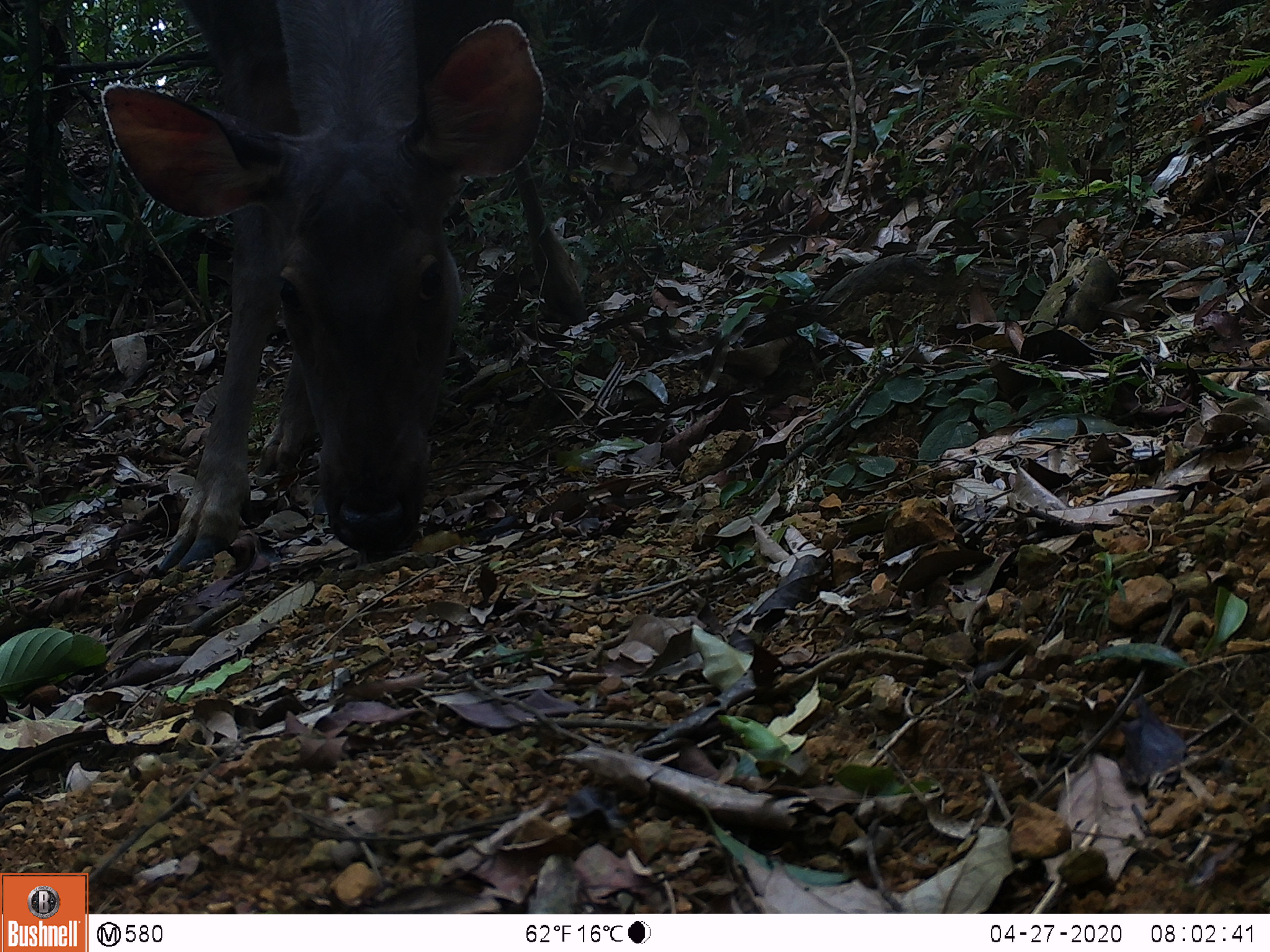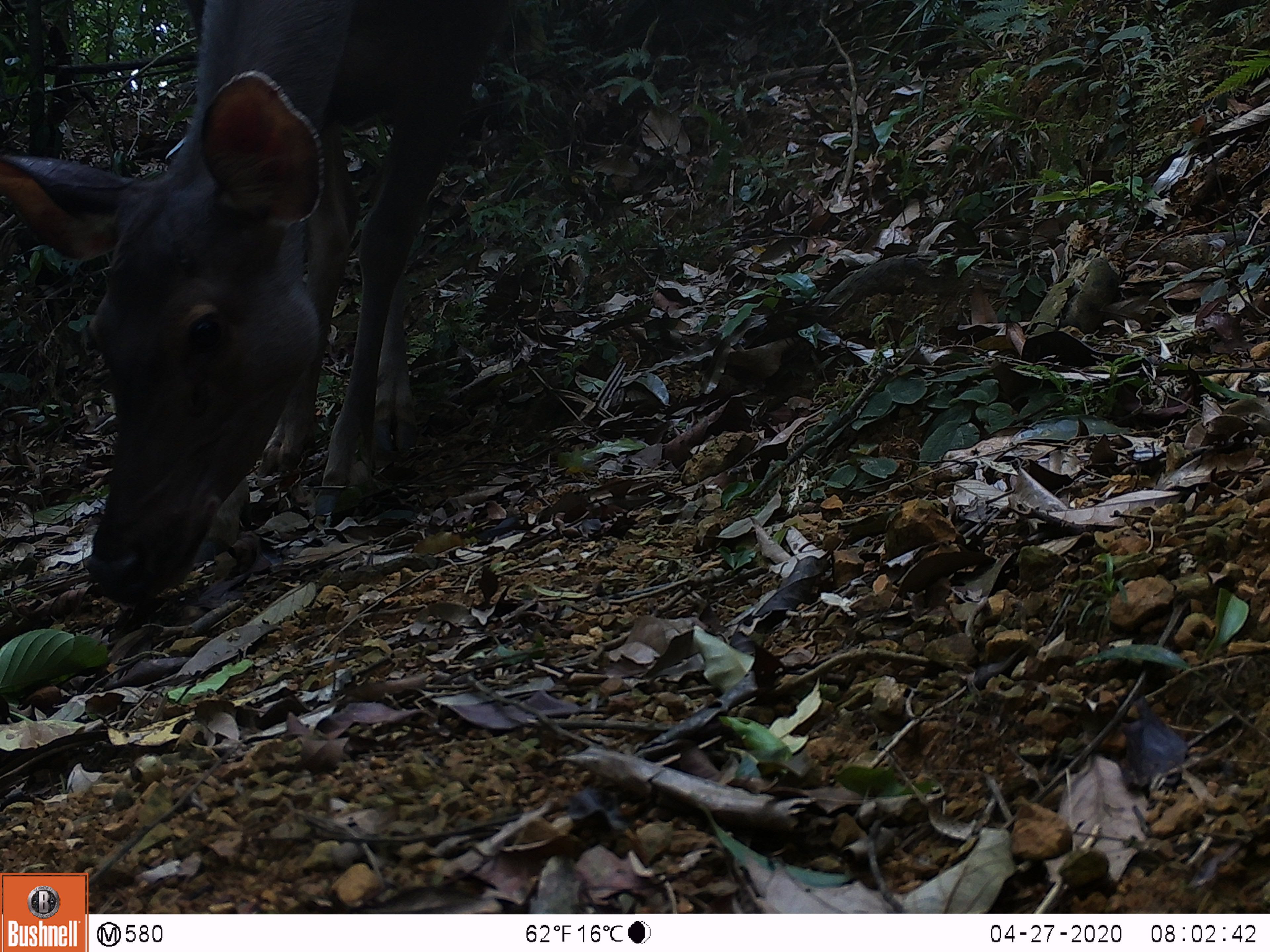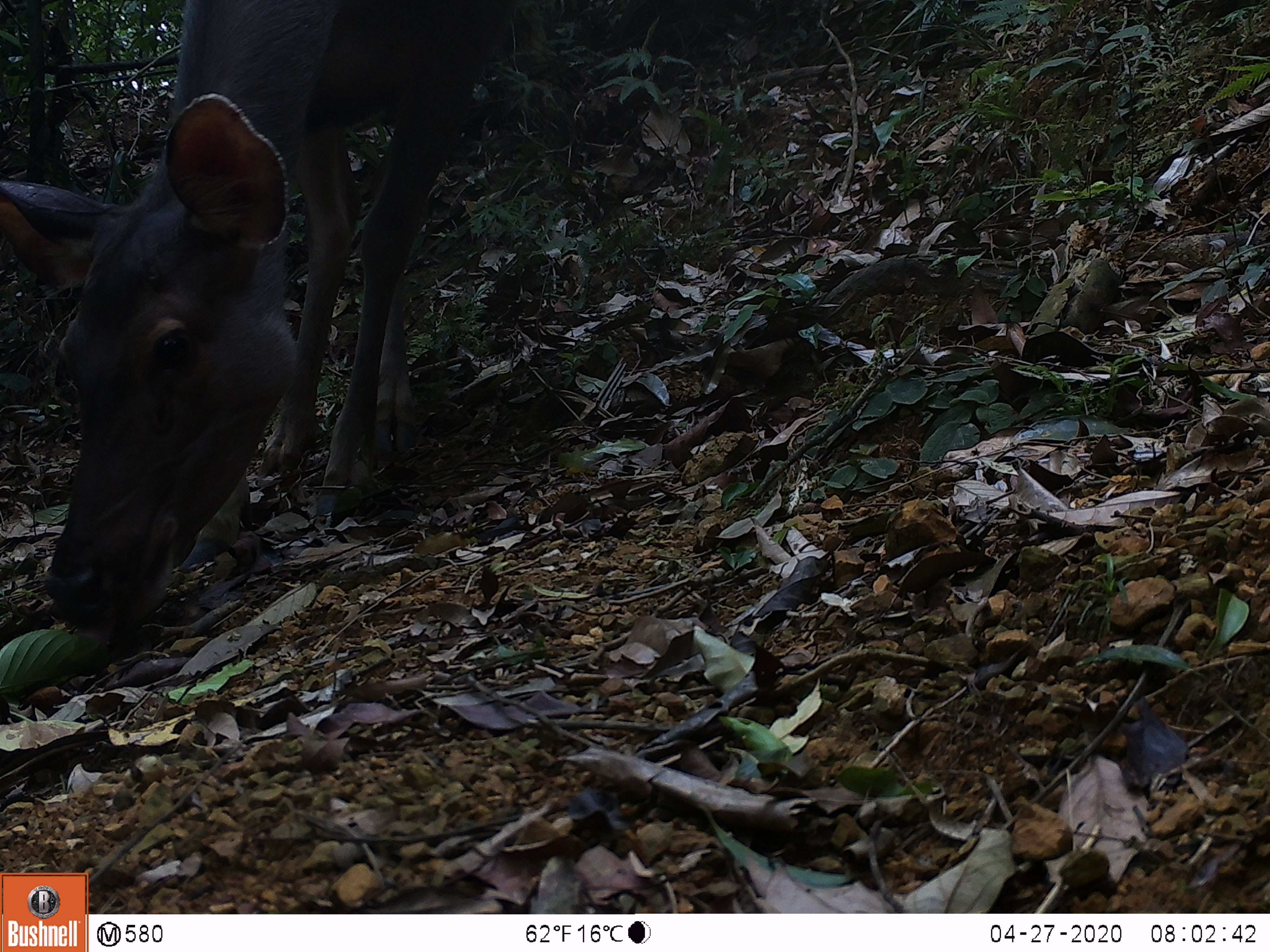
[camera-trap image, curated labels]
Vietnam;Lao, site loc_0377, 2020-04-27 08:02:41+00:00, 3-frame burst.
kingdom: Animalia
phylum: Chordata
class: Mammalia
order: Artiodactyla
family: Cervidae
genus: Rusa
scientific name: Rusa unicolor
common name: sambar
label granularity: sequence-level